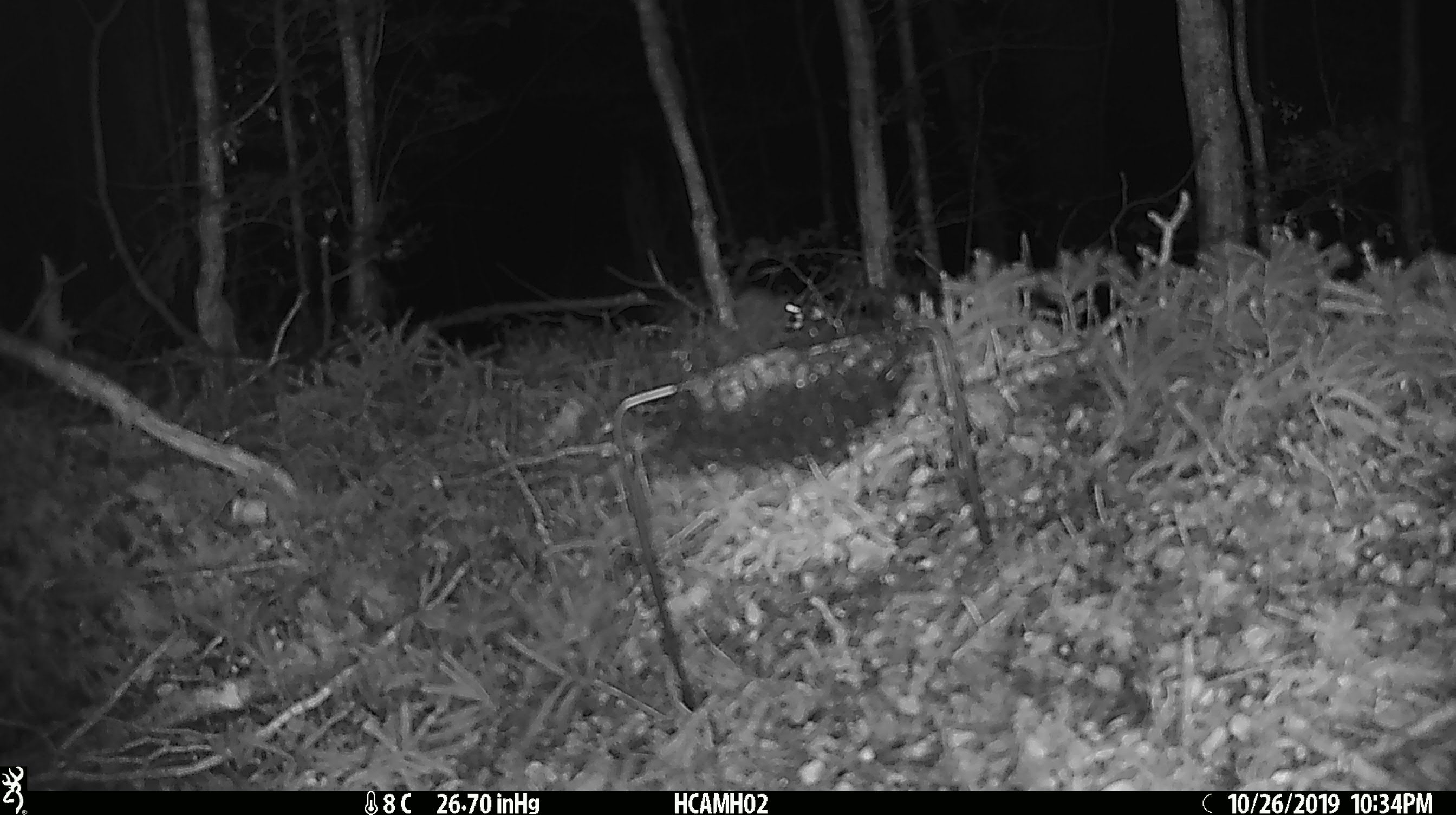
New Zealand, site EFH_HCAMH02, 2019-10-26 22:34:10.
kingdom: Animalia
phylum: Chordata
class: Mammalia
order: Rodentia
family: Muridae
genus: Mus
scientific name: Mus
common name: mouse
Mouse (Mus).